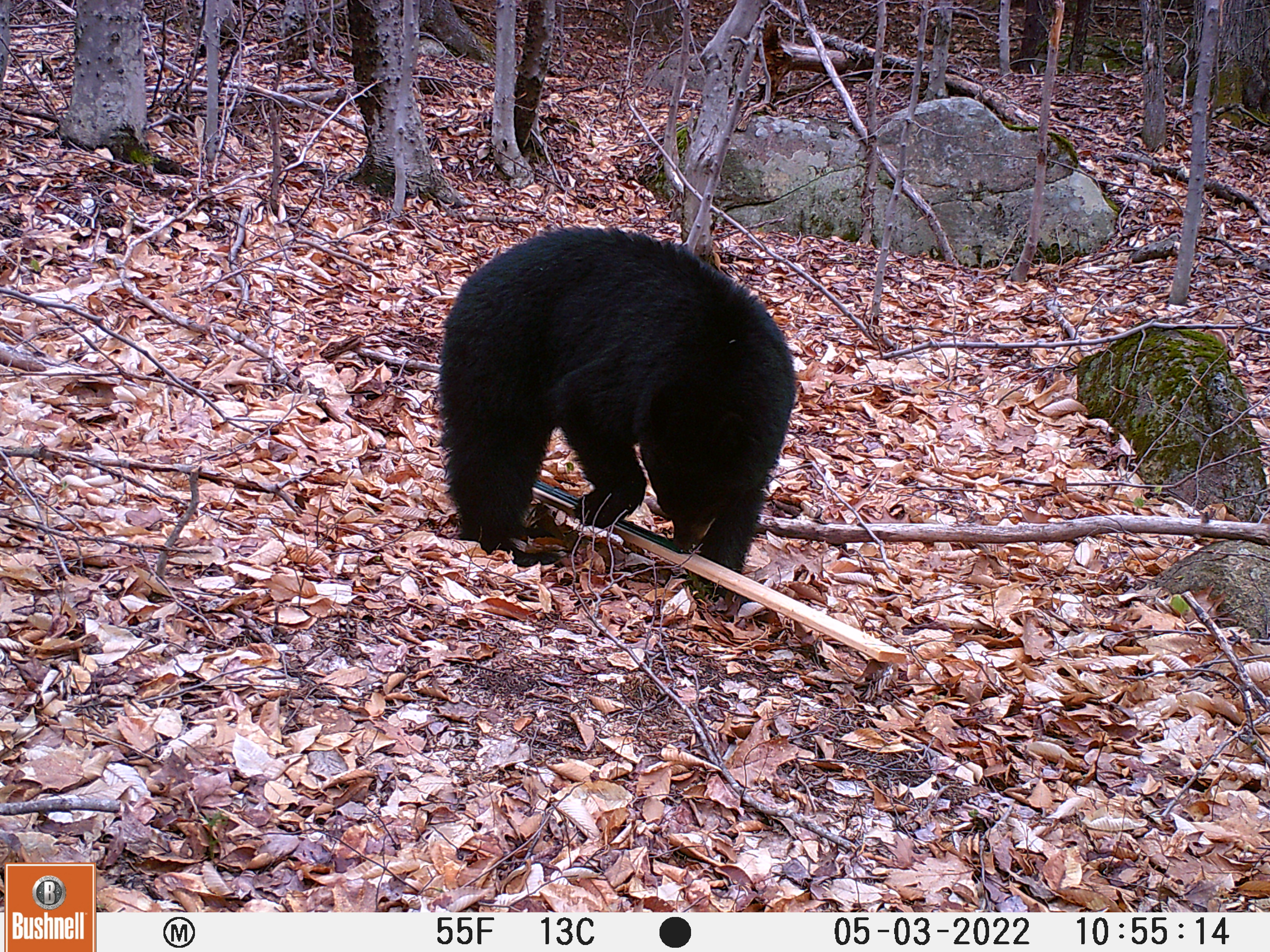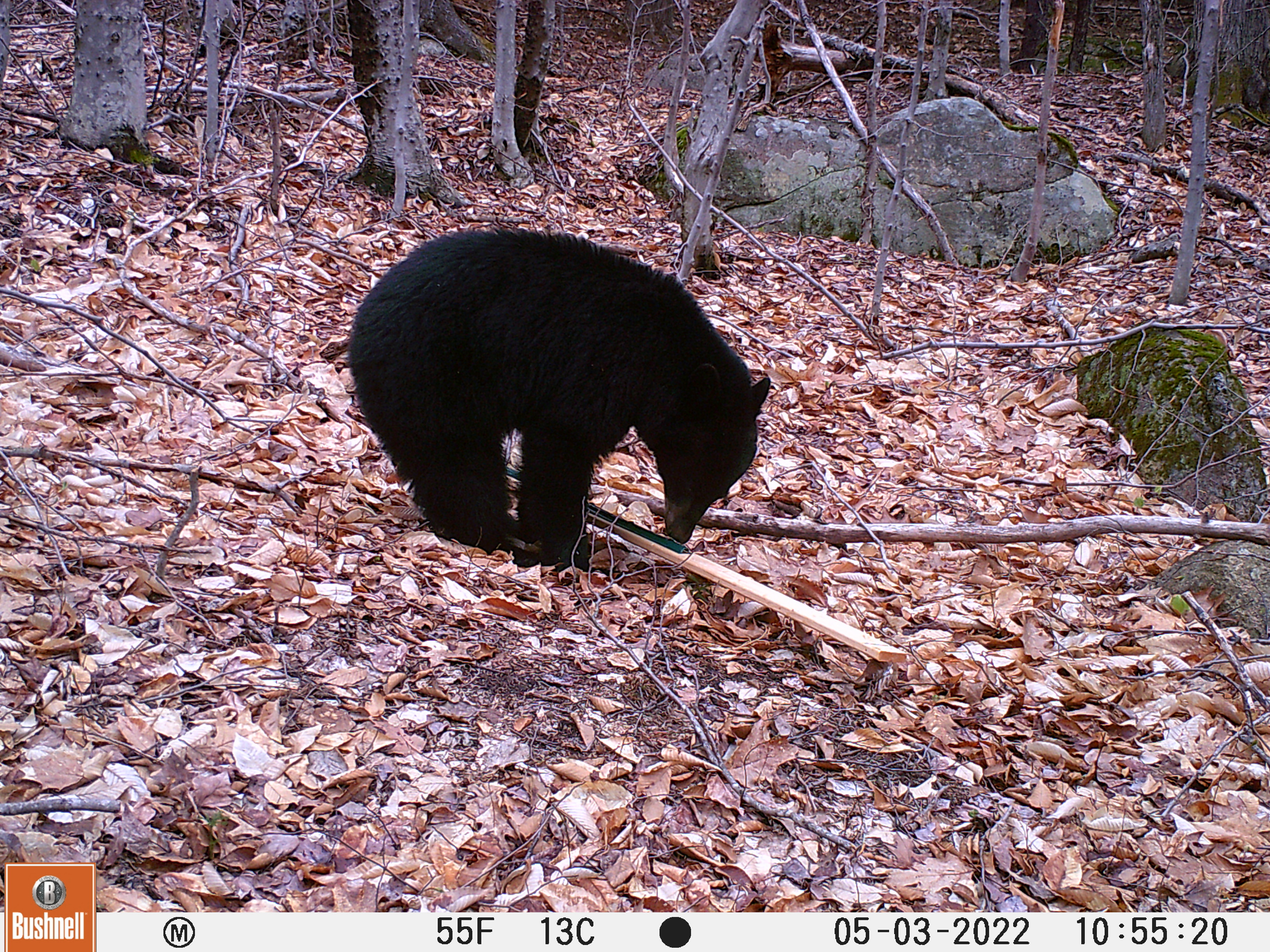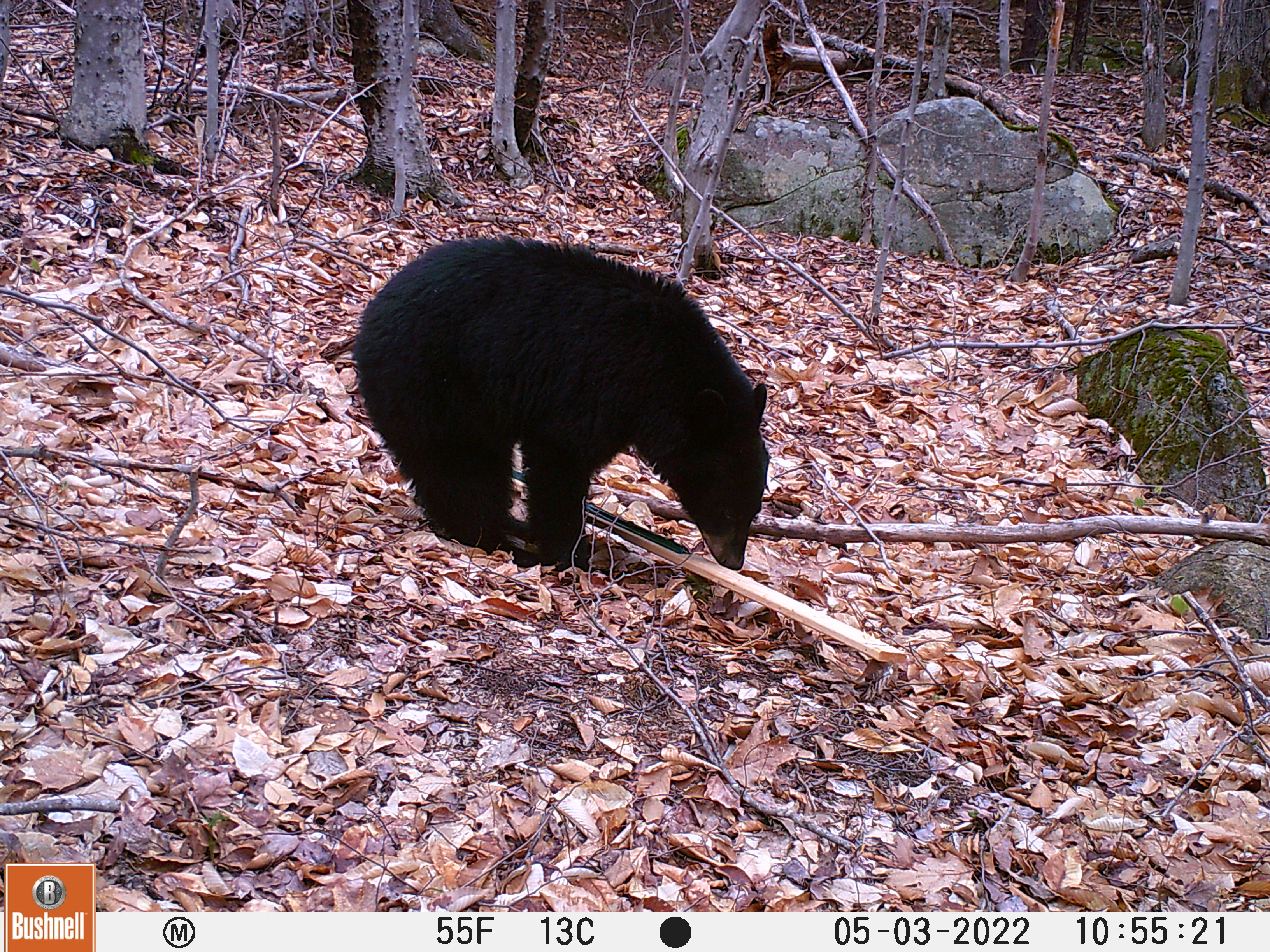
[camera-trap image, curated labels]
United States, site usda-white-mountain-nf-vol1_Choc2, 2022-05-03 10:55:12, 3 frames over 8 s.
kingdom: Animalia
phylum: Chordata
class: Mammalia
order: Carnivora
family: Ursidae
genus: Ursus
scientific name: Ursus americanus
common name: black bear